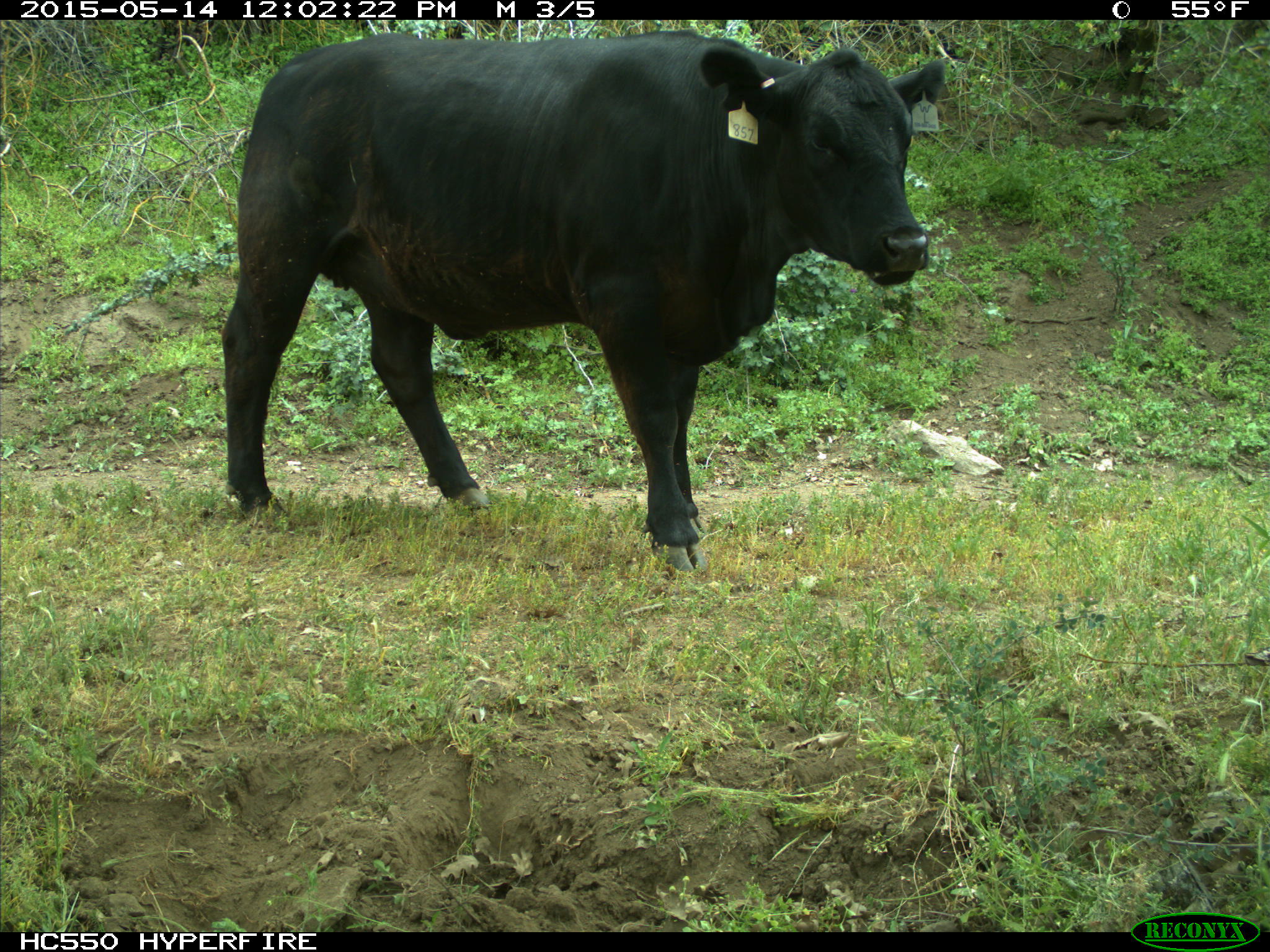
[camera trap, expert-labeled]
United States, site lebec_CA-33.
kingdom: Animalia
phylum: Chordata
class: Mammalia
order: Artiodactyla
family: Bovidae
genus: Bos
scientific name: Bos taurus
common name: domestic cow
Bos taurus (domestic cow).